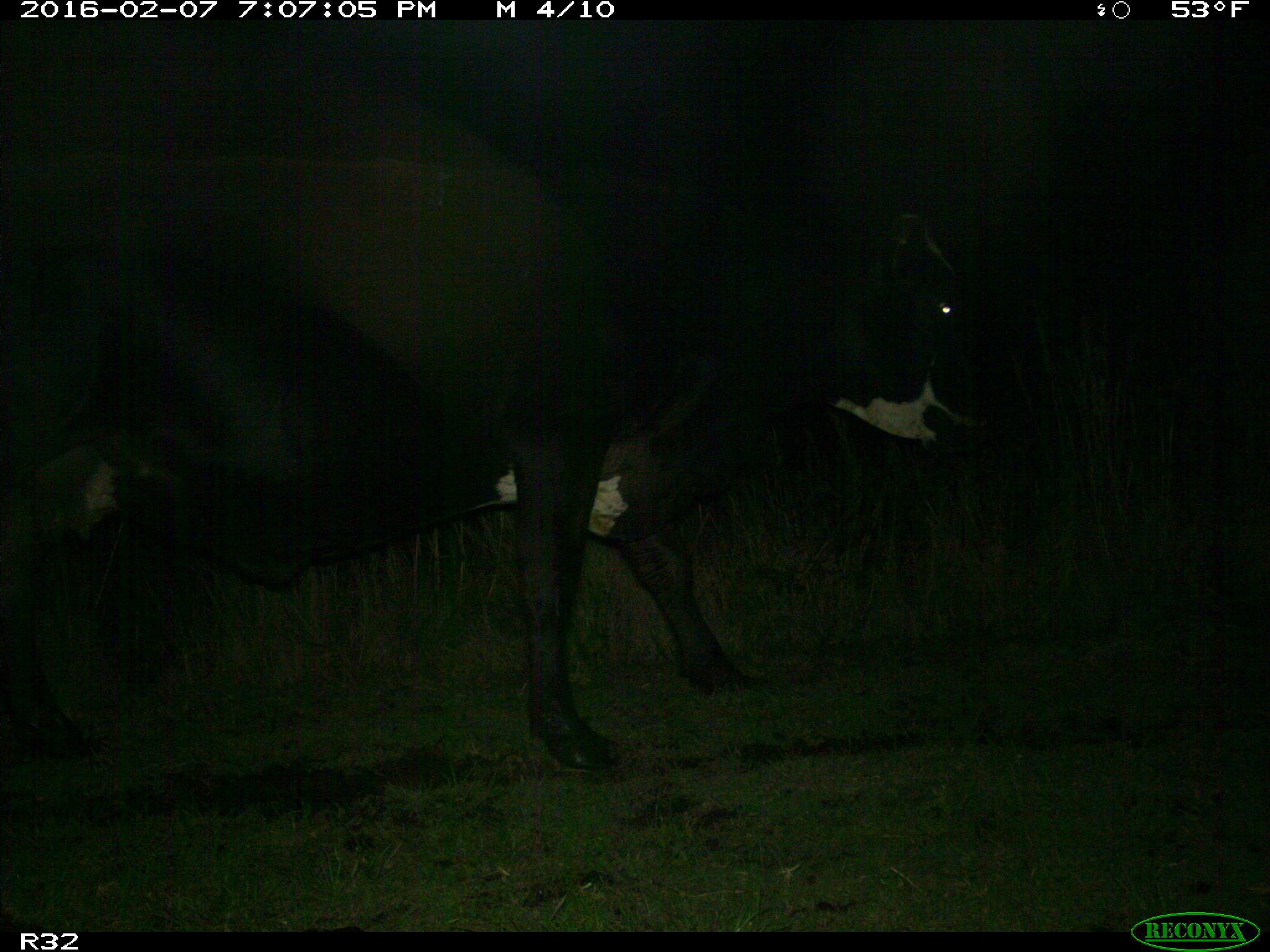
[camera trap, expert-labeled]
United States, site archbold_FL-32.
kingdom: Animalia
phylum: Chordata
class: Mammalia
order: Artiodactyla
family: Bovidae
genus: Bos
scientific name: Bos taurus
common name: domestic cow